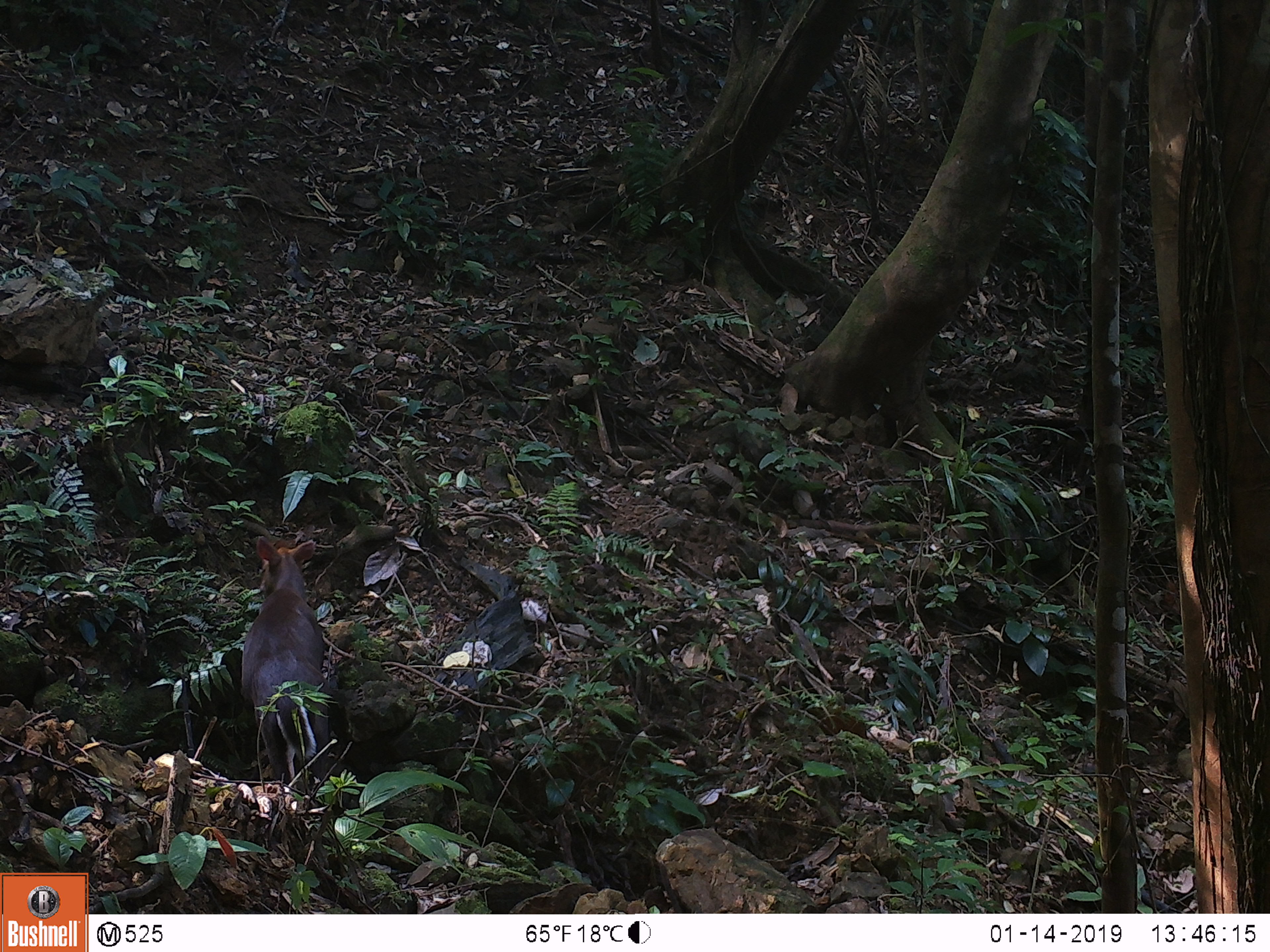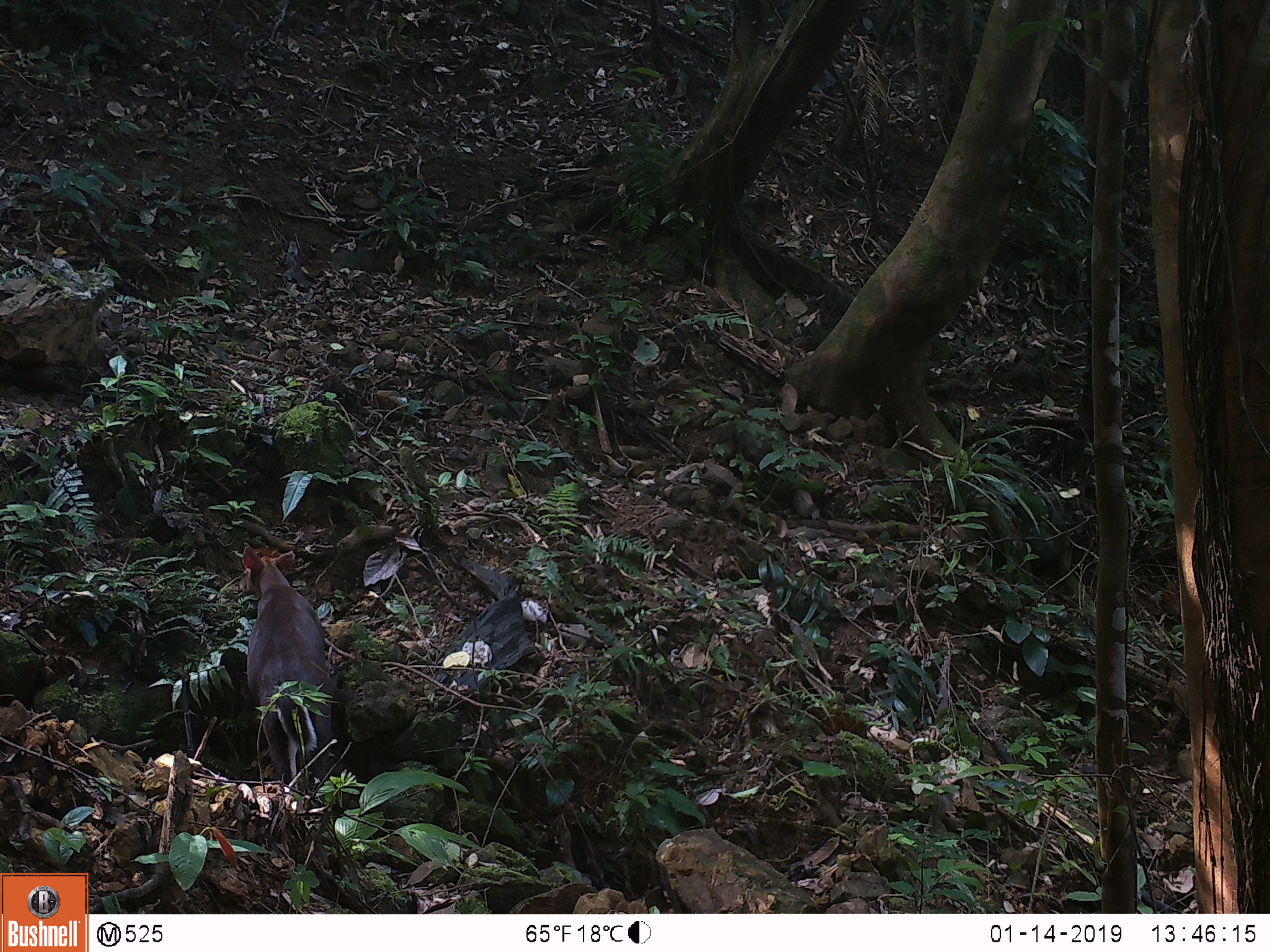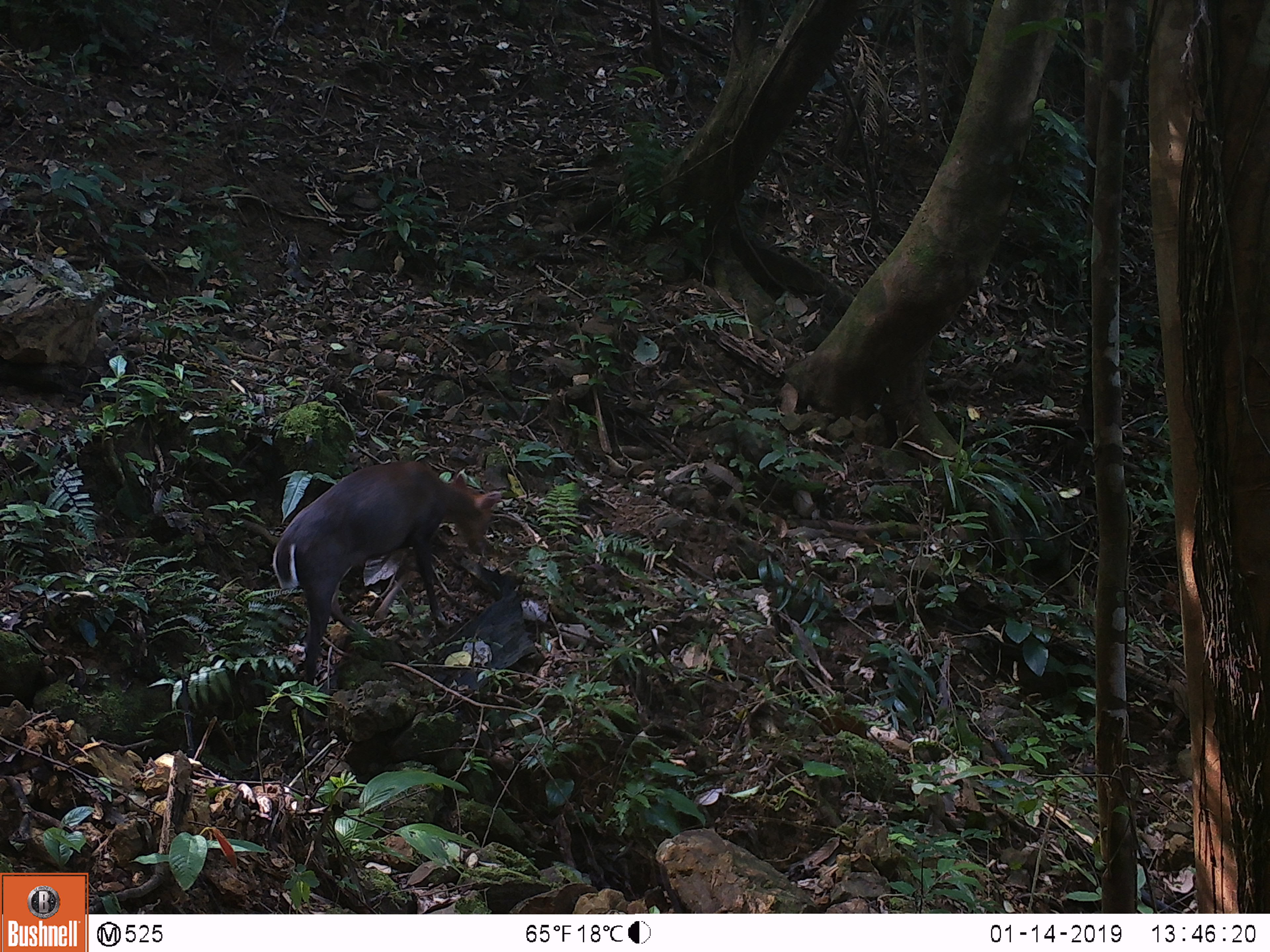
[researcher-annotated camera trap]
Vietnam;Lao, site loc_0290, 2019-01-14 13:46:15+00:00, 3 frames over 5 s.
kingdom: Animalia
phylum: Chordata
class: Mammalia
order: Artiodactyla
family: Cervidae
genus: Muntiacus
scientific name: Muntiacus rooseveltorum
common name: roosevelt's muntjac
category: roosevelts muntjac group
Roosevelts muntjac group (roosevelt's muntjac) (Muntiacus rooseveltorum). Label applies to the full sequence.